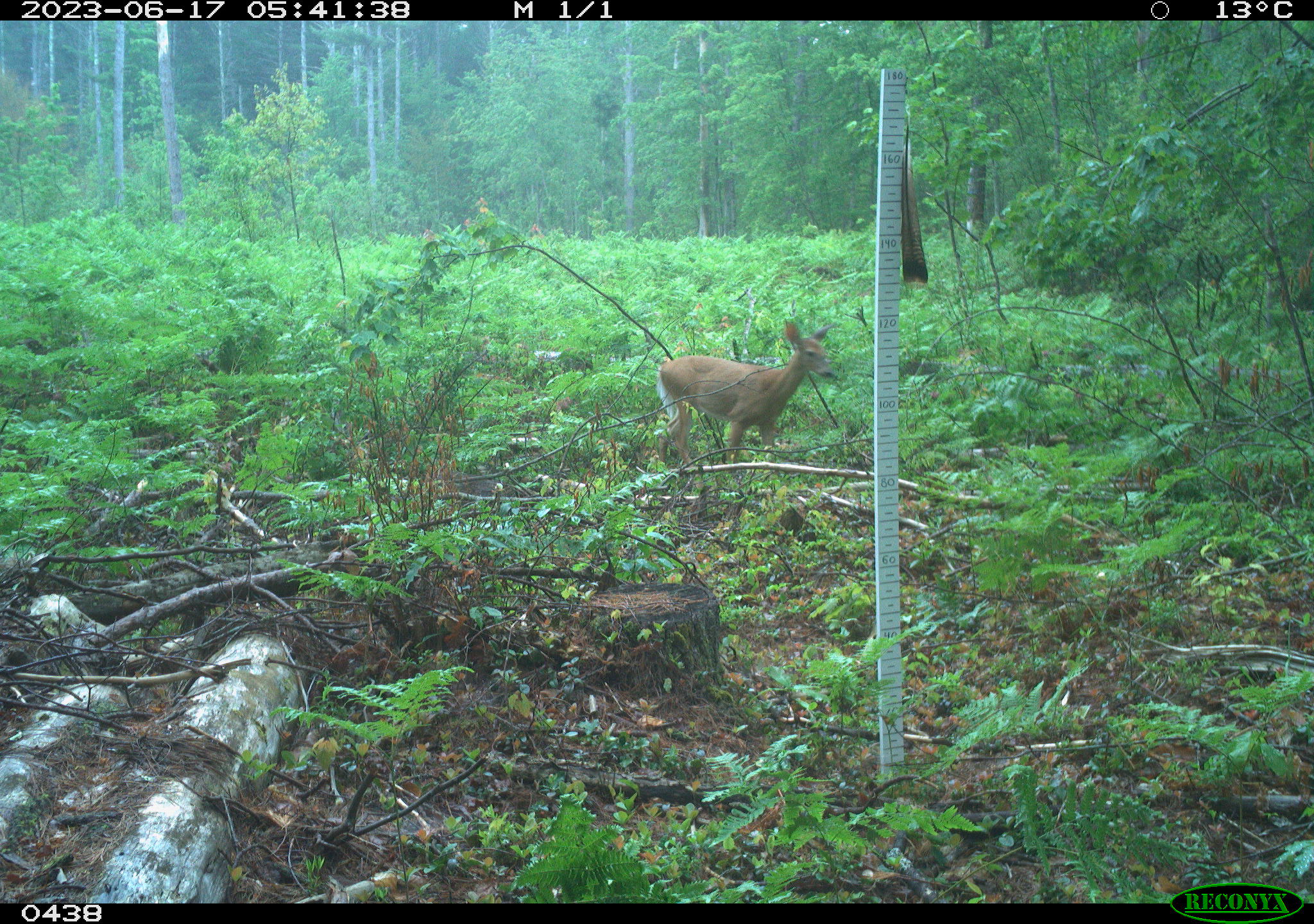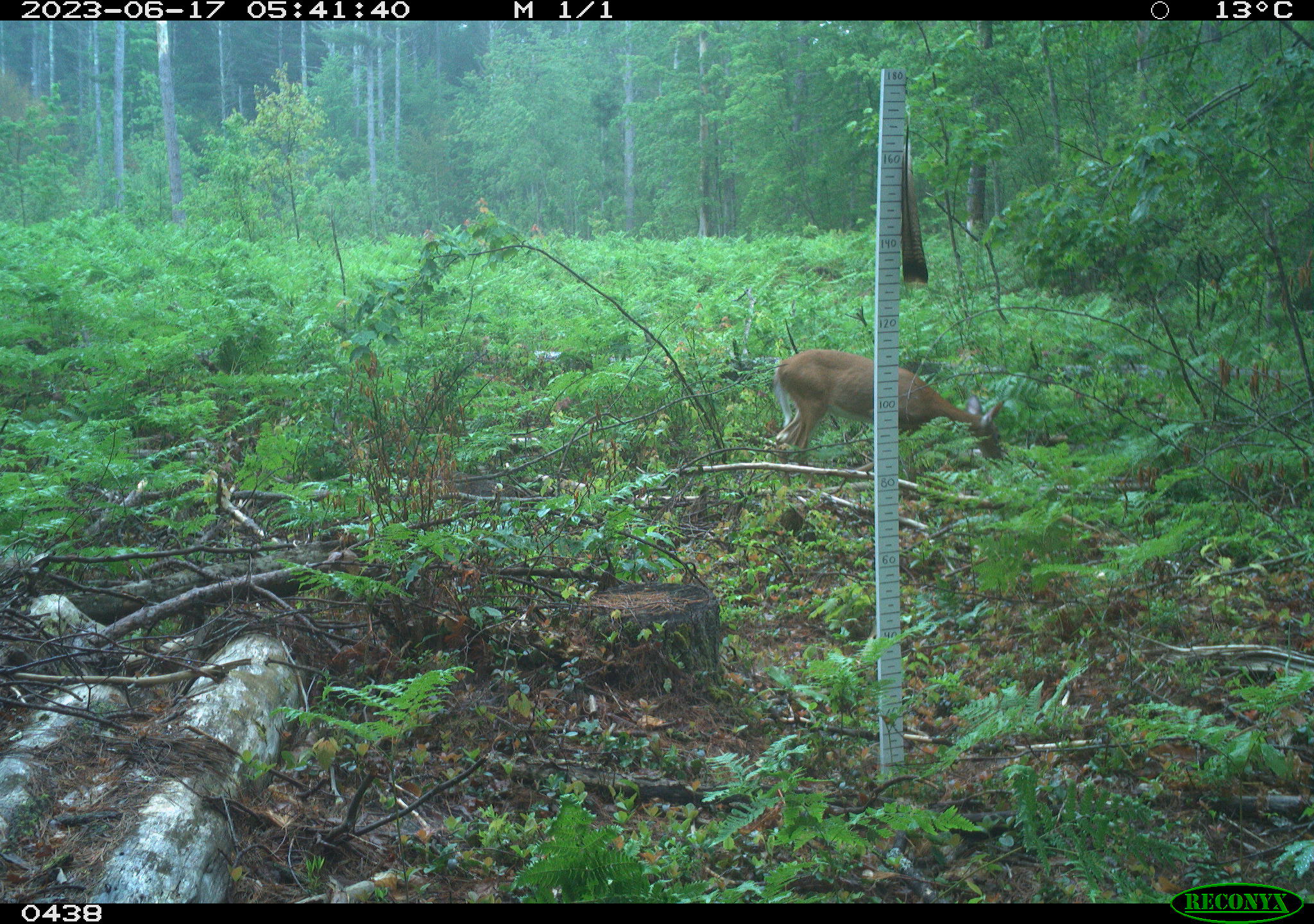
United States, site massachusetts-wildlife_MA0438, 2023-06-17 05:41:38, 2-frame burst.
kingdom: Animalia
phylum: Chordata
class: Mammalia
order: Artiodactyla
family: Cervidae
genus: Odocoileus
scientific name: Odocoileus virginianus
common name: white-tailed deer